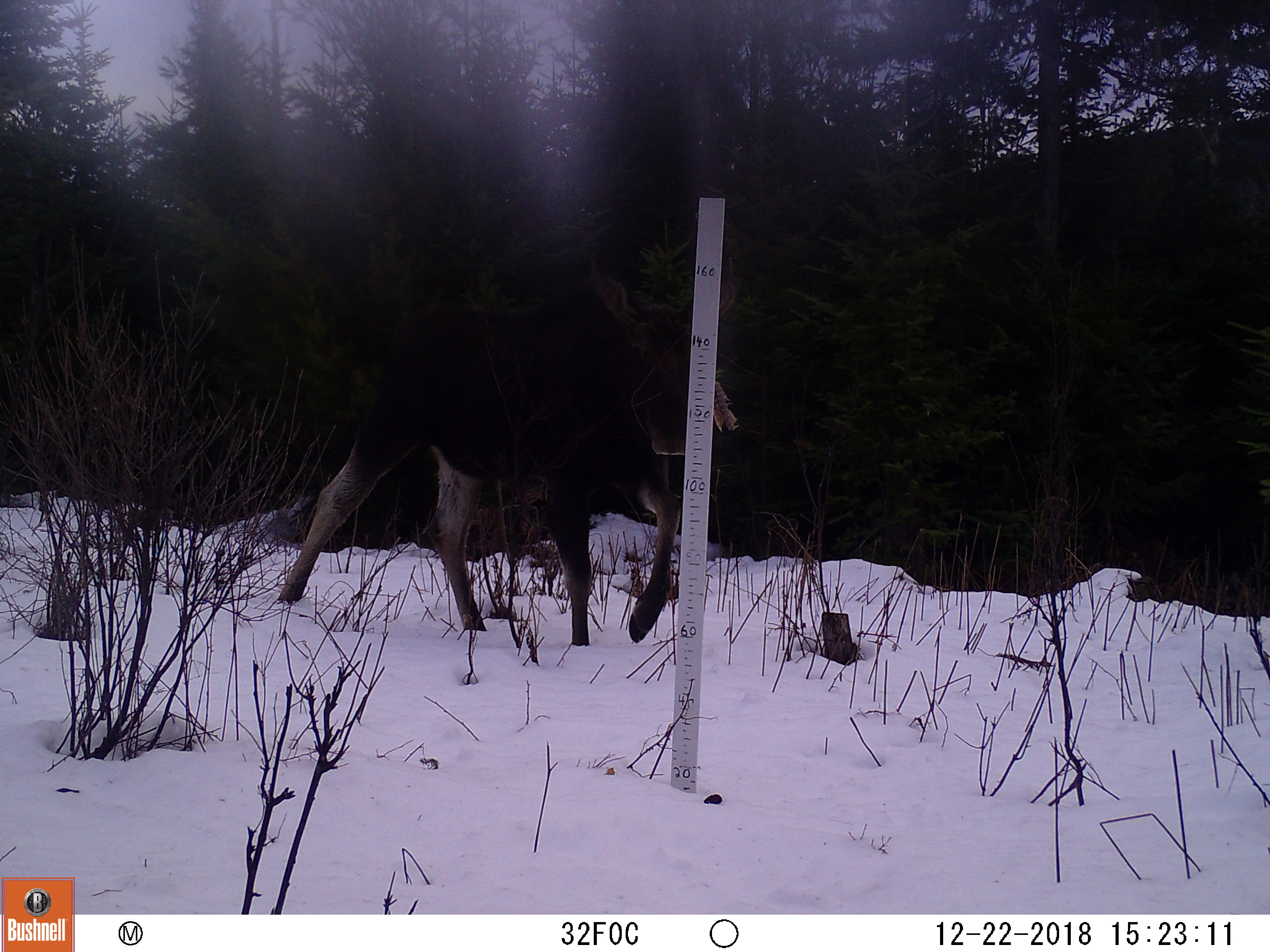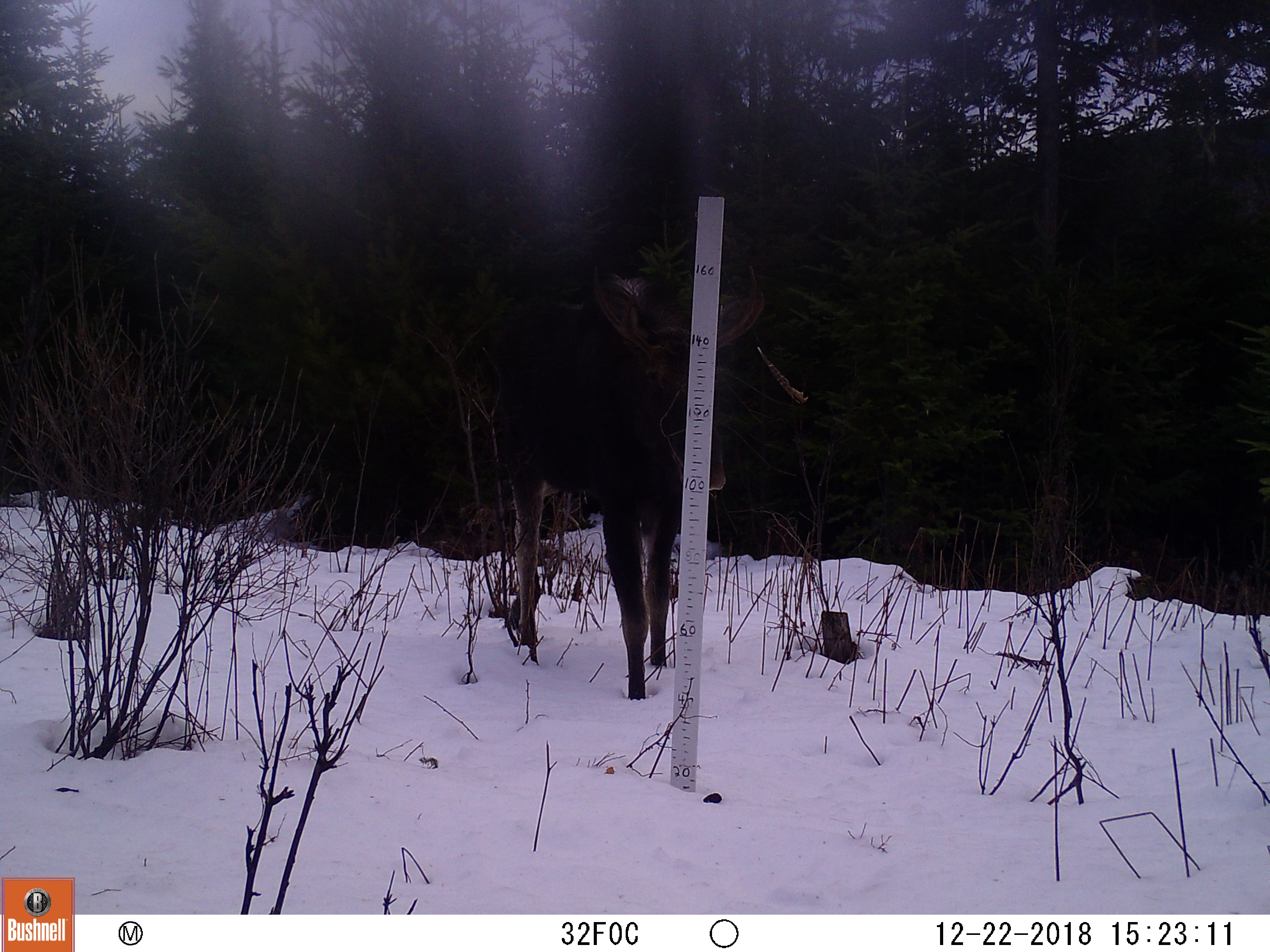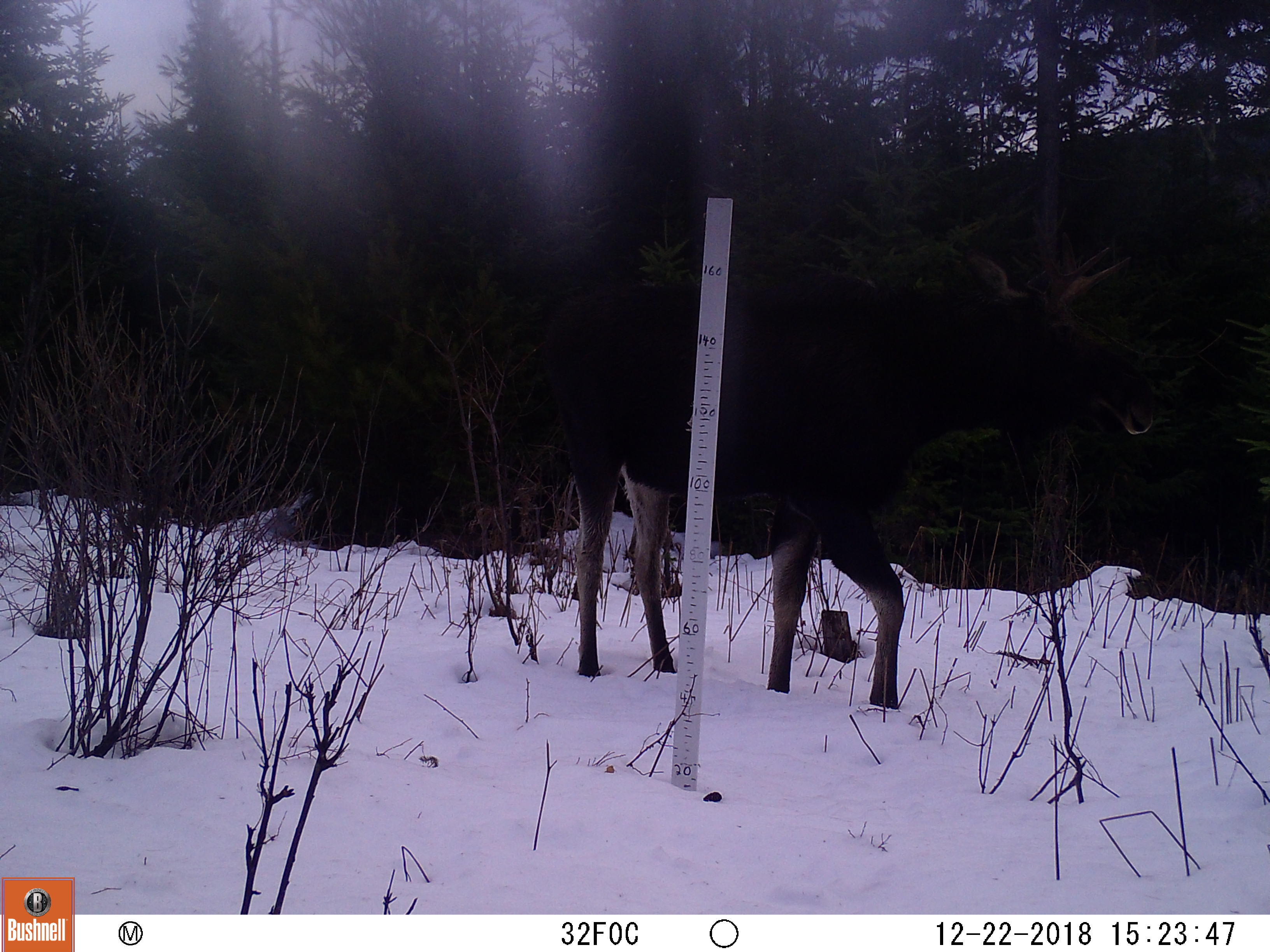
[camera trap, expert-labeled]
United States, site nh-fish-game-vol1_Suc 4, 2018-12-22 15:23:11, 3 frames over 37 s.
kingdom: Animalia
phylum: Chordata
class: Mammalia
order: Artiodactyla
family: Cervidae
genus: Alces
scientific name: Alces alces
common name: moose